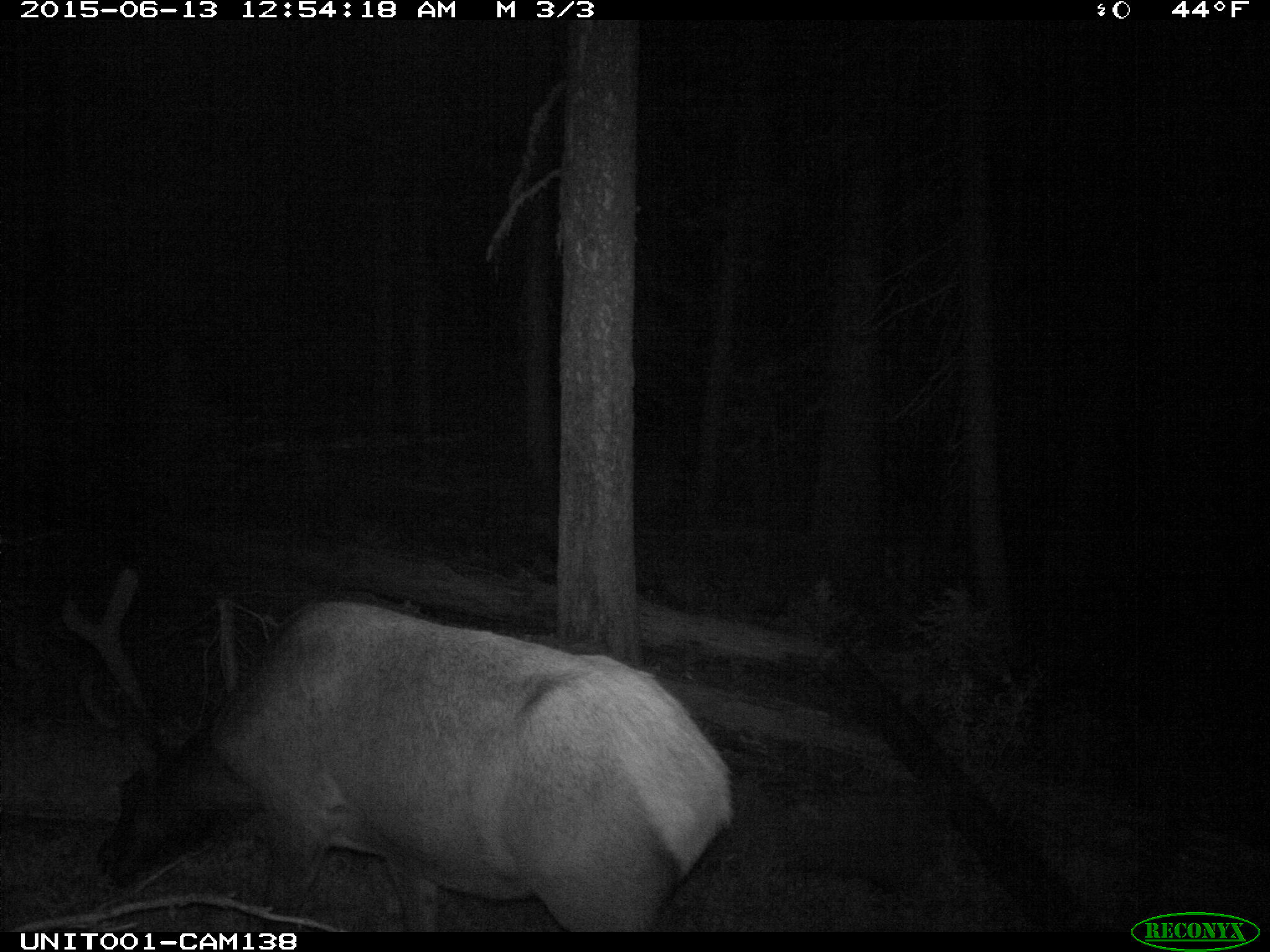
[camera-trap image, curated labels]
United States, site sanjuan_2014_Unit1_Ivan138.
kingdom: Animalia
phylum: Chordata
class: Mammalia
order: Artiodactyla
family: Cervidae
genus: Cervus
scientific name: Cervus elaphus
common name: red deer